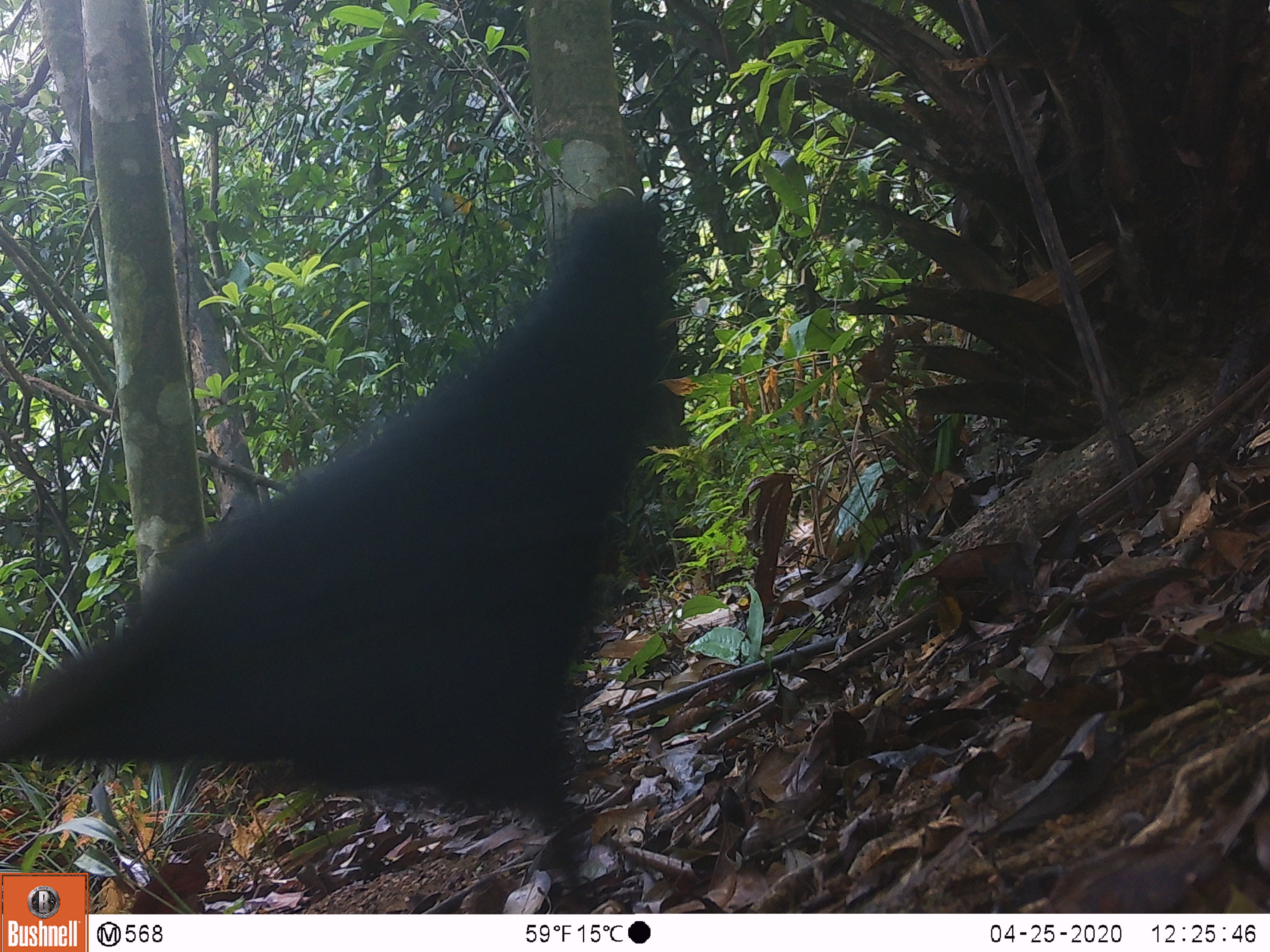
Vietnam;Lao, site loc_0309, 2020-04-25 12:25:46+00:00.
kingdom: Animalia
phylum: Chordata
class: Aves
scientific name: Aves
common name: bird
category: unidentified bird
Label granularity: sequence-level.